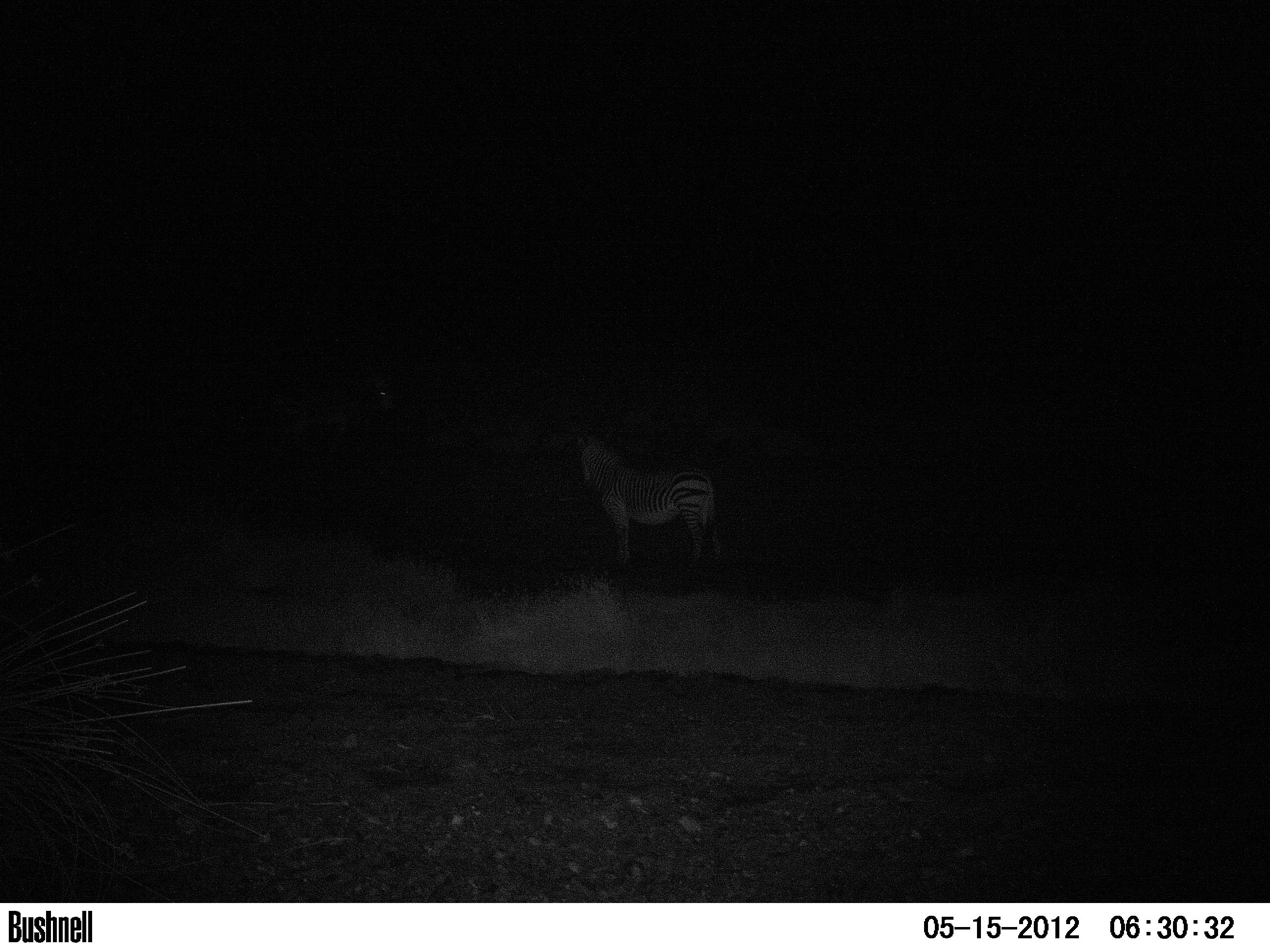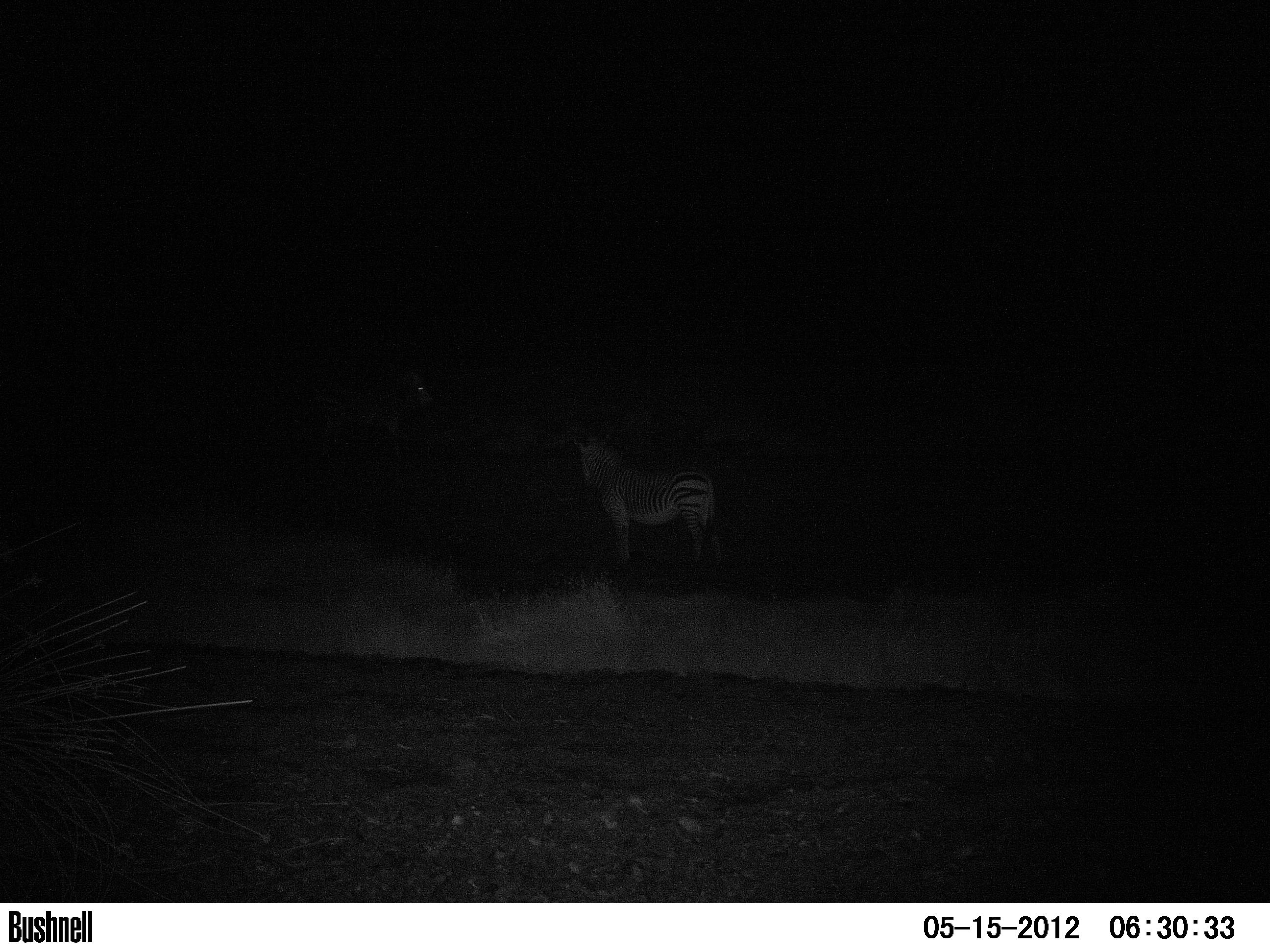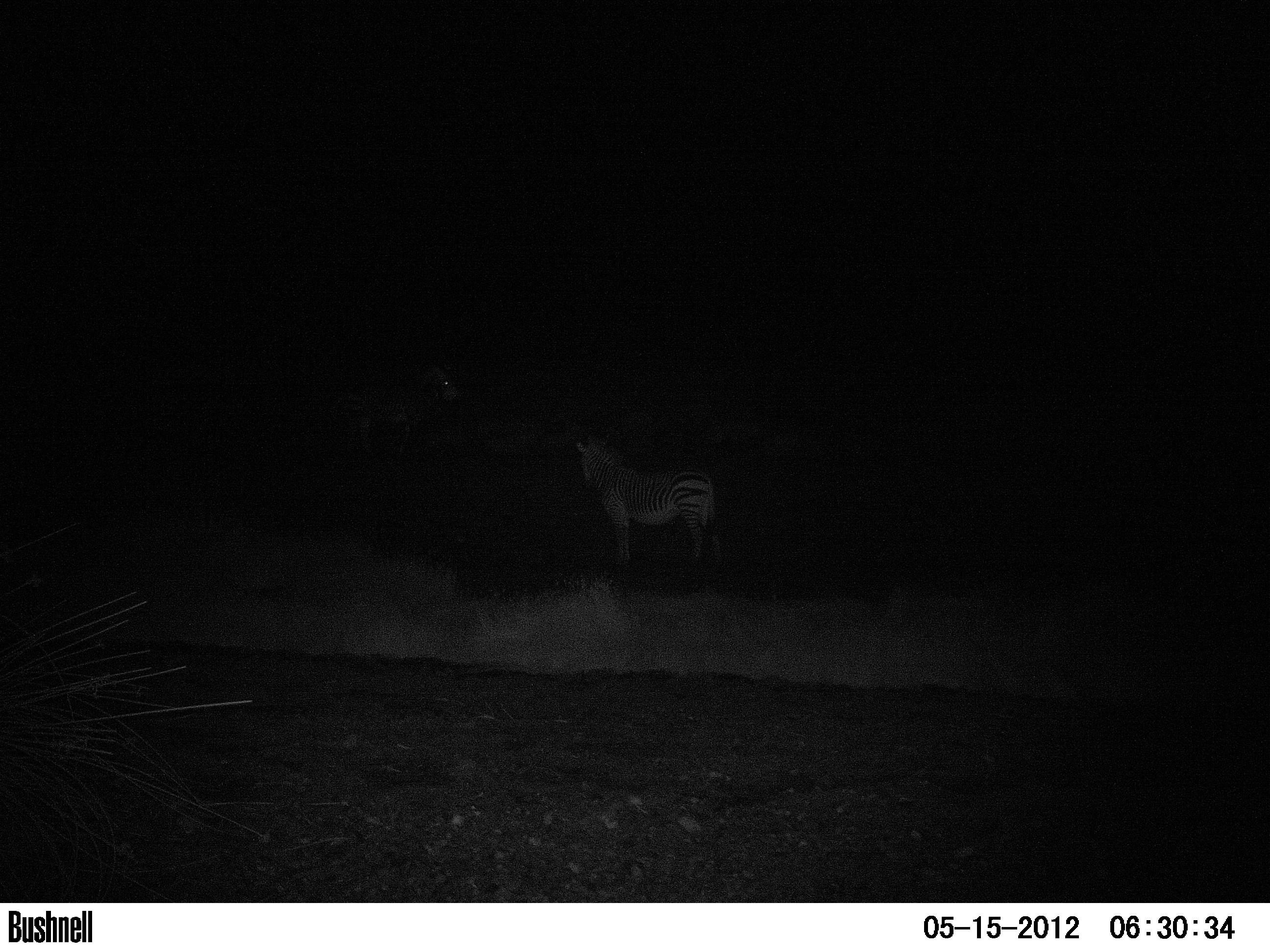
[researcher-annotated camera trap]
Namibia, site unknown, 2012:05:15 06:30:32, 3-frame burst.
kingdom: Animalia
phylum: Chordata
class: Mammalia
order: Perissodactyla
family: Equidae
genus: Equus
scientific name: Equus zebra hartmannae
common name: hartmann's mountain zebra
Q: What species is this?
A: Equus zebra hartmannae (hartmann's mountain zebra).